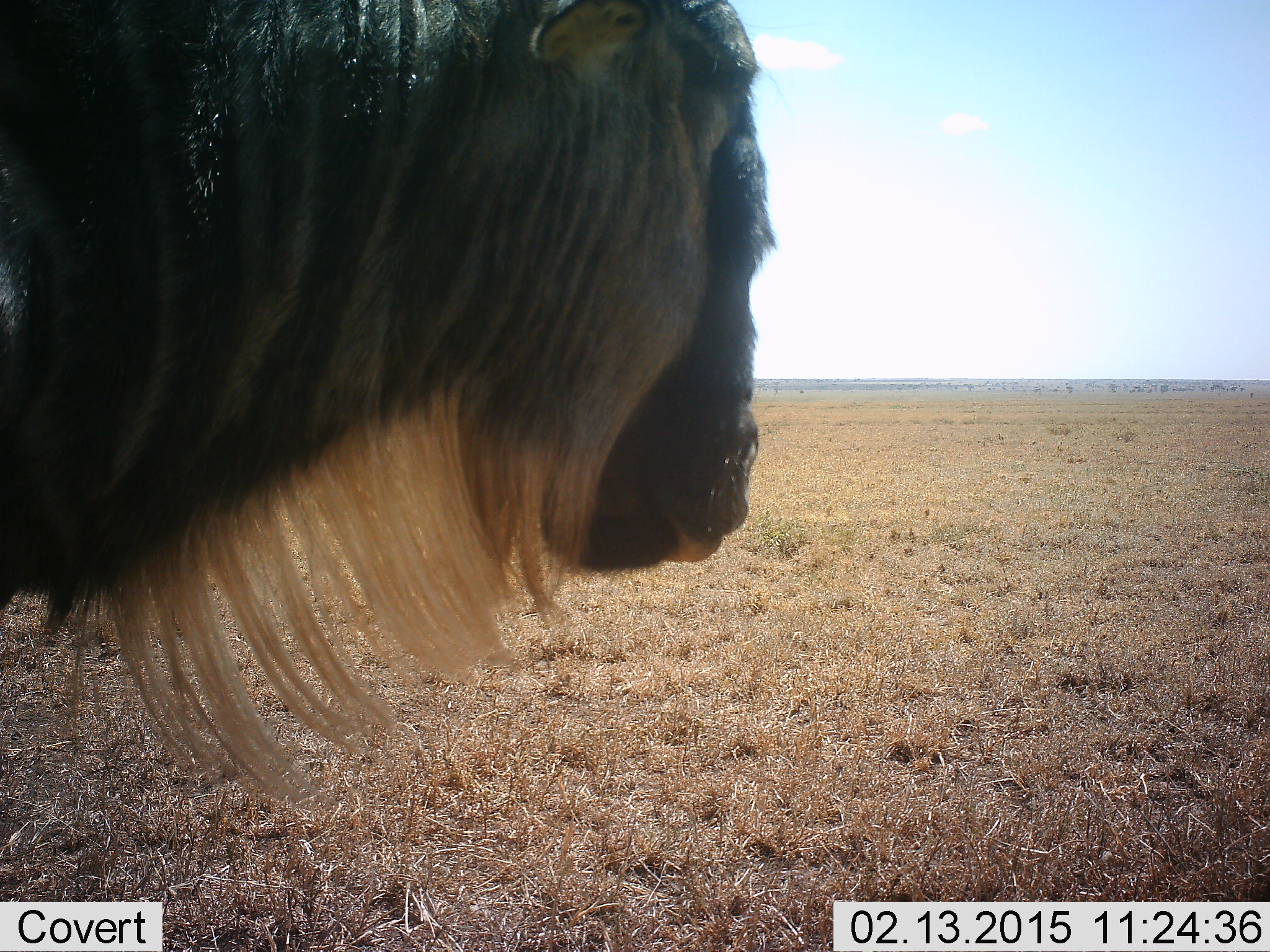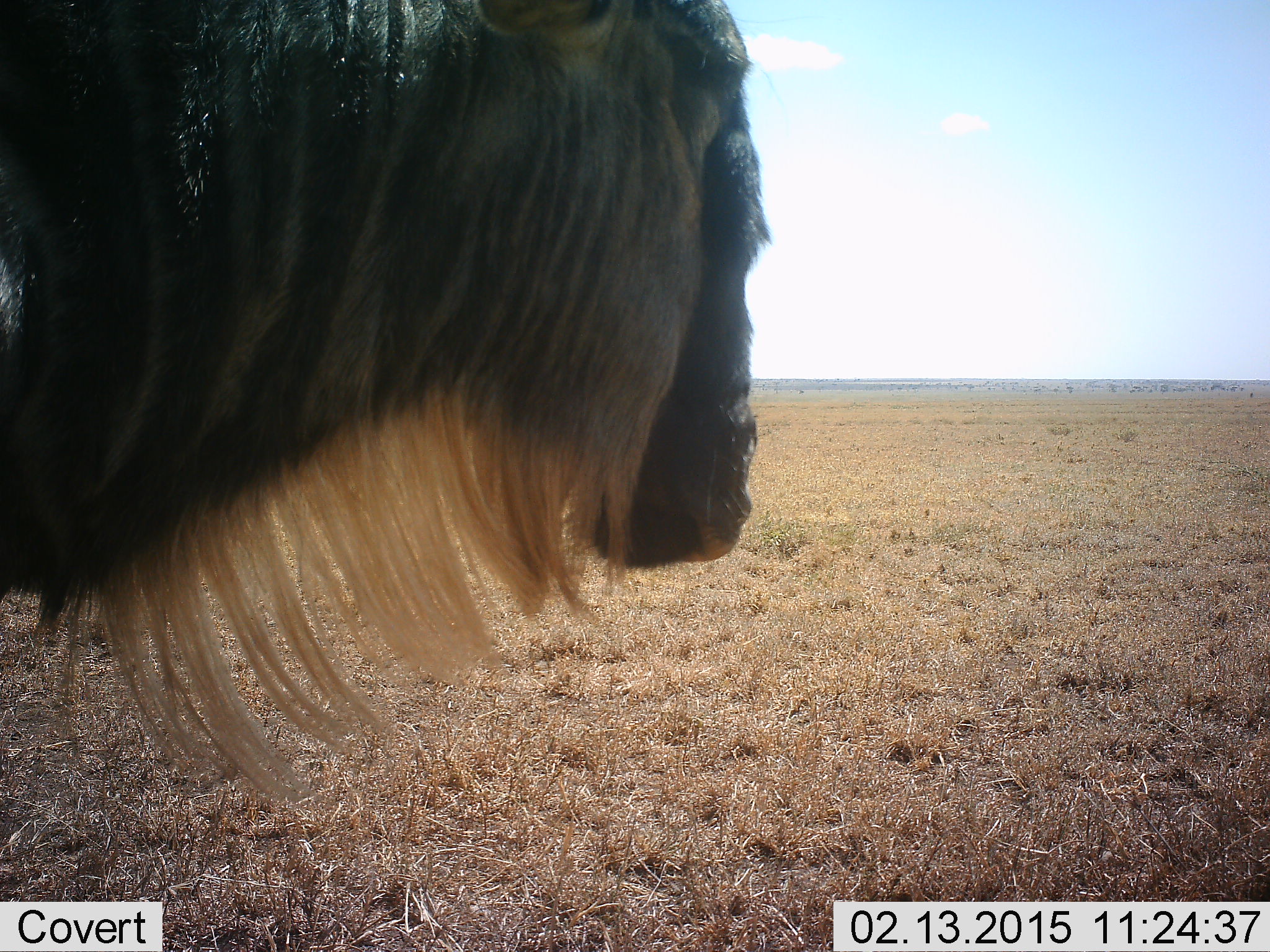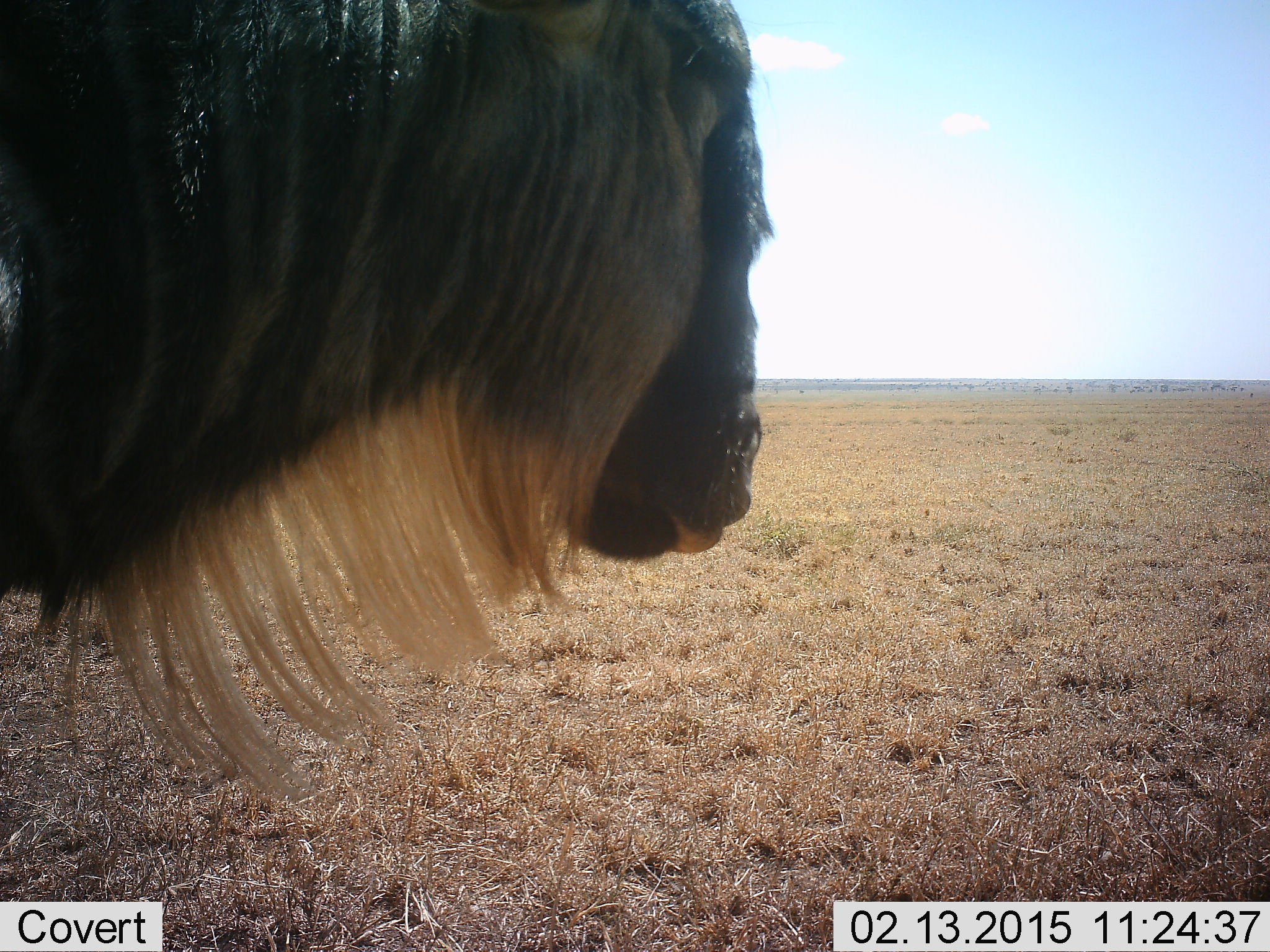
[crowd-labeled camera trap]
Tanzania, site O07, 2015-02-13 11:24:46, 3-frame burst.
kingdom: Animalia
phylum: Chordata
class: Mammalia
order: Artiodactyla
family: Bovidae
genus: Connochaetes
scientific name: Connochaetes taurinus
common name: blue wildebeest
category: wildebeest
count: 1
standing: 50%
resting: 0%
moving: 0%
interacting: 0%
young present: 0%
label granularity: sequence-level